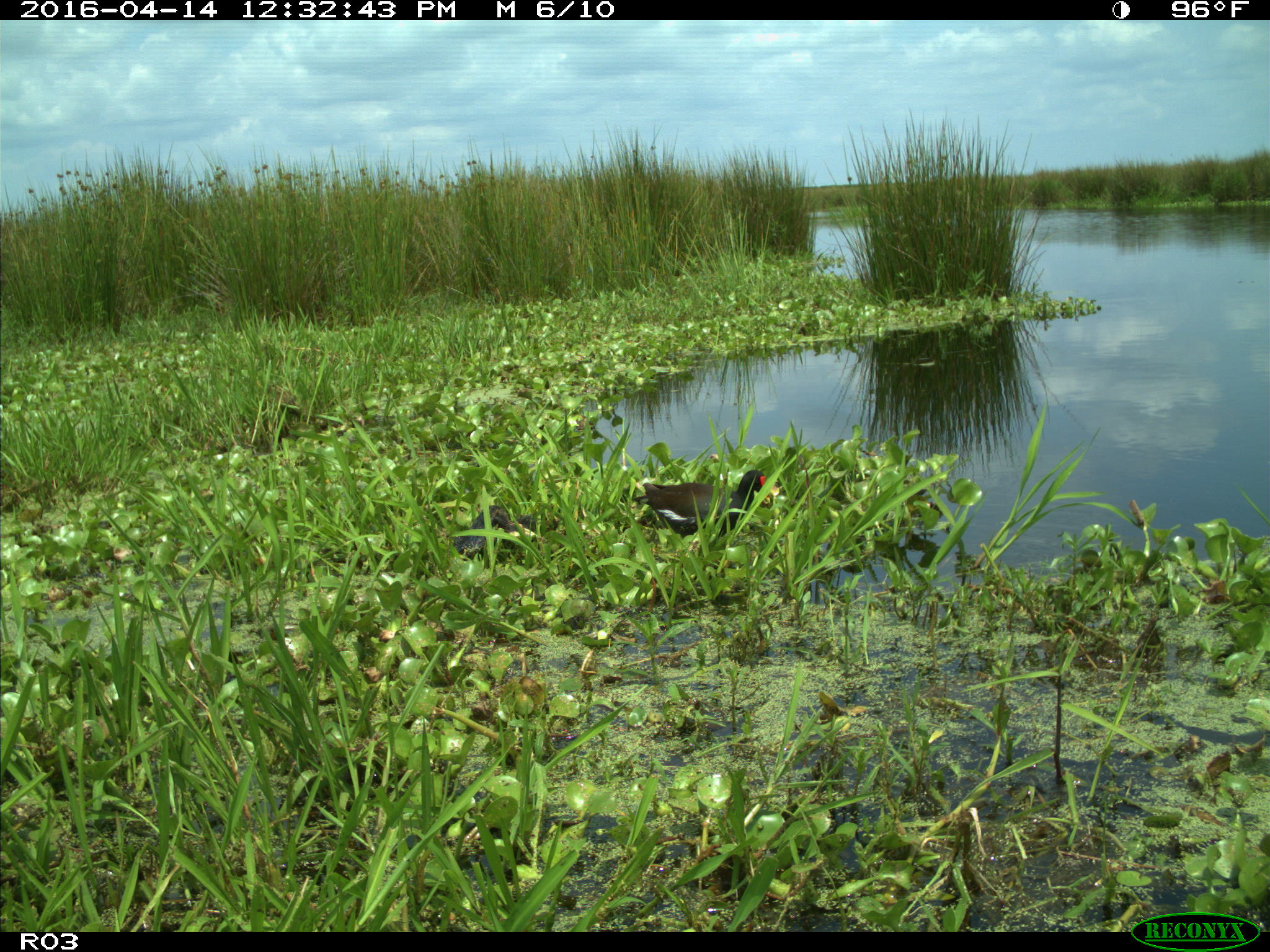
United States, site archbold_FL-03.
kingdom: Animalia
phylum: Chordata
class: Aves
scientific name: Aves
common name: birds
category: unidentified bird